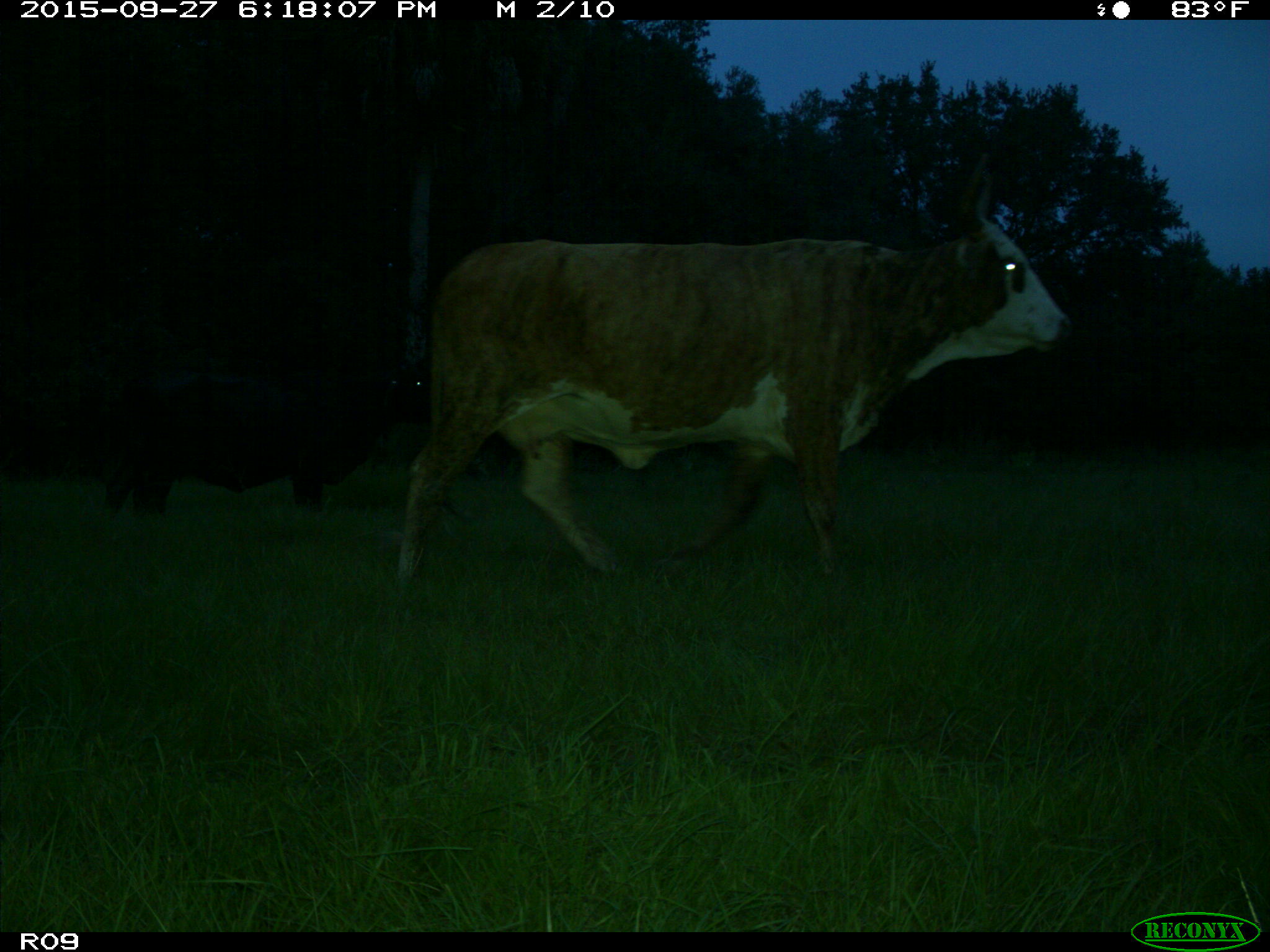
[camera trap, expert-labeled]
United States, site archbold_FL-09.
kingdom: Animalia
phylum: Chordata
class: Mammalia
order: Artiodactyla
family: Bovidae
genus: Bos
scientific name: Bos taurus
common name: domestic cow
Bos taurus (domestic cow).